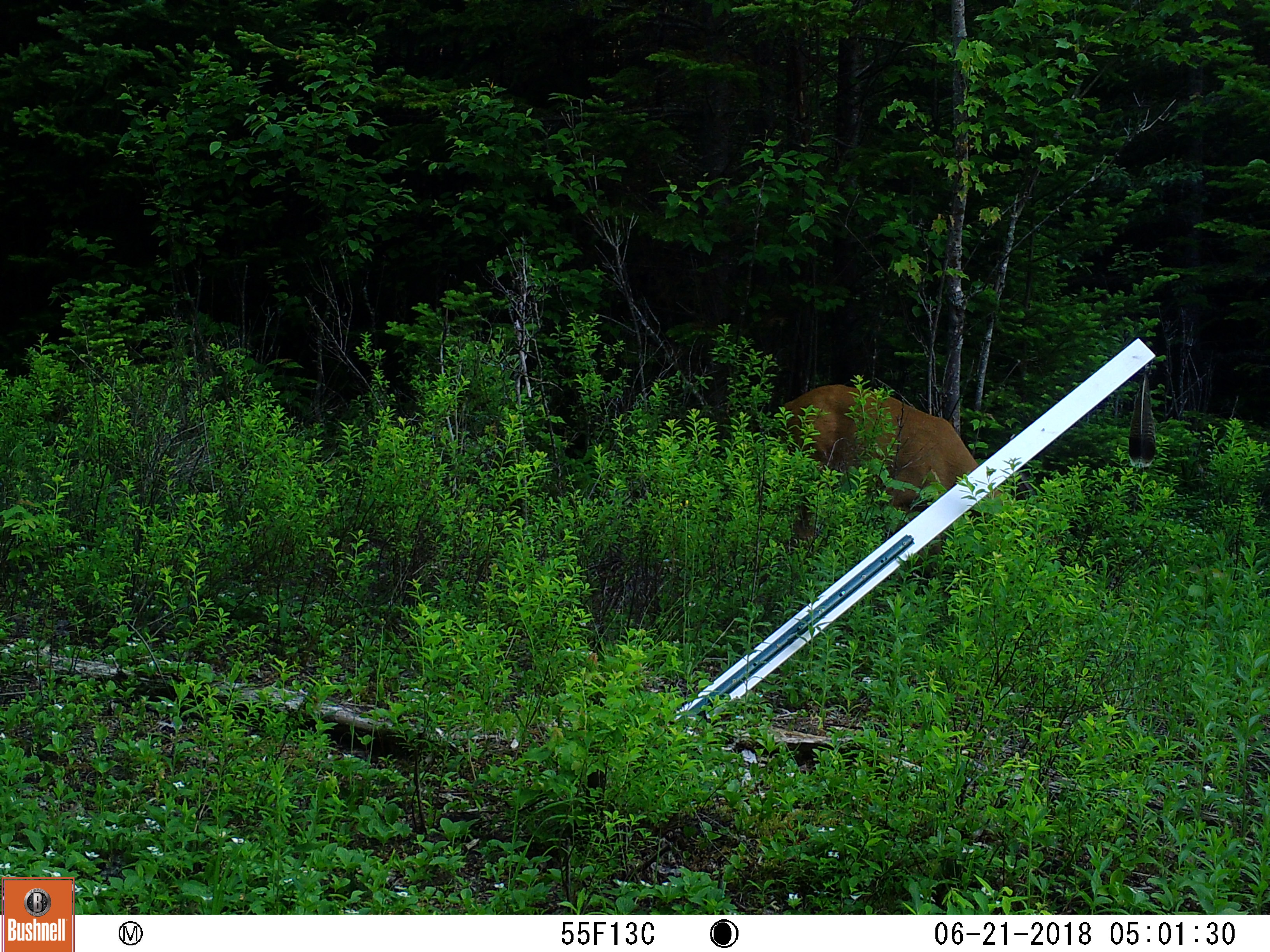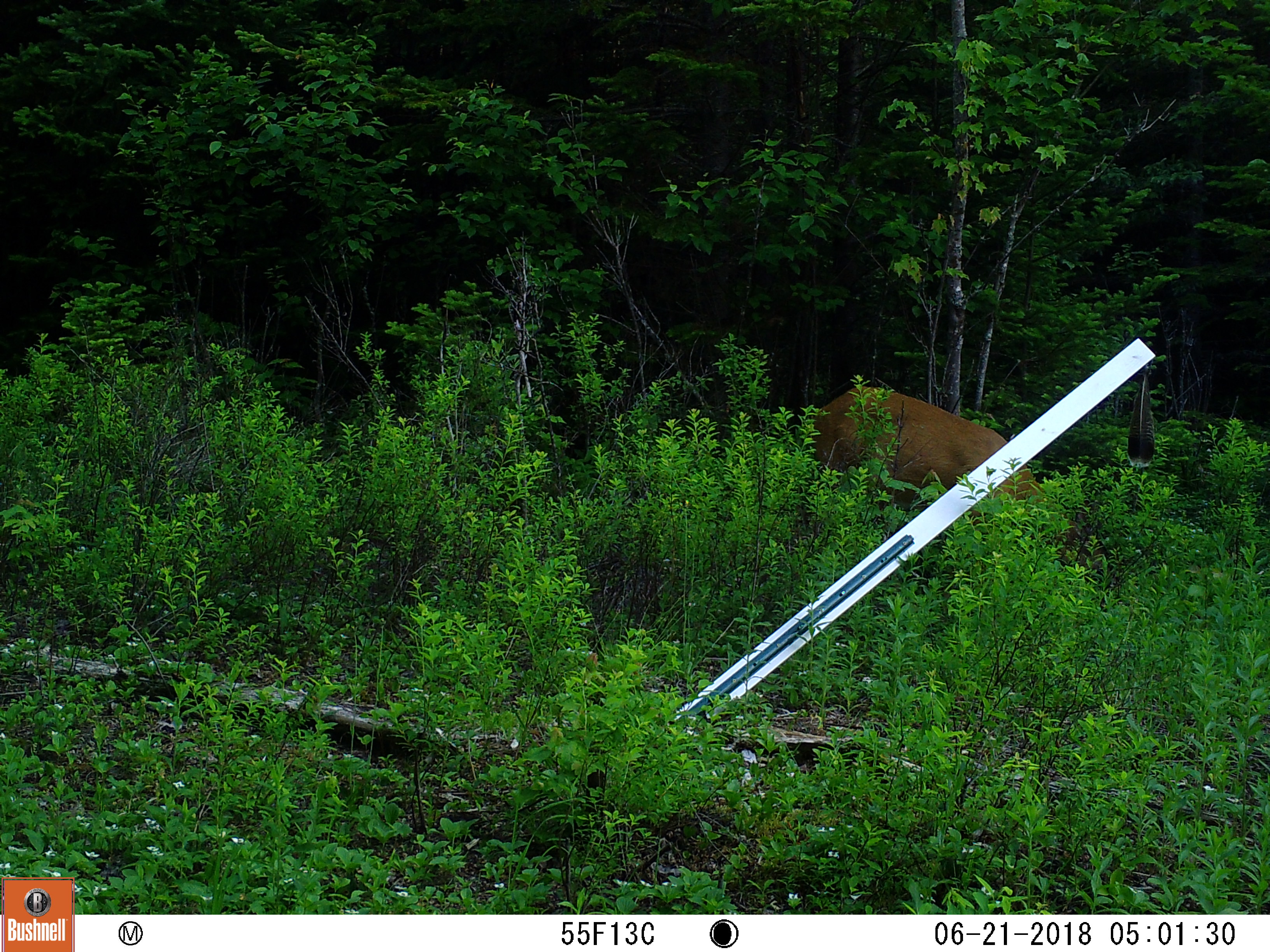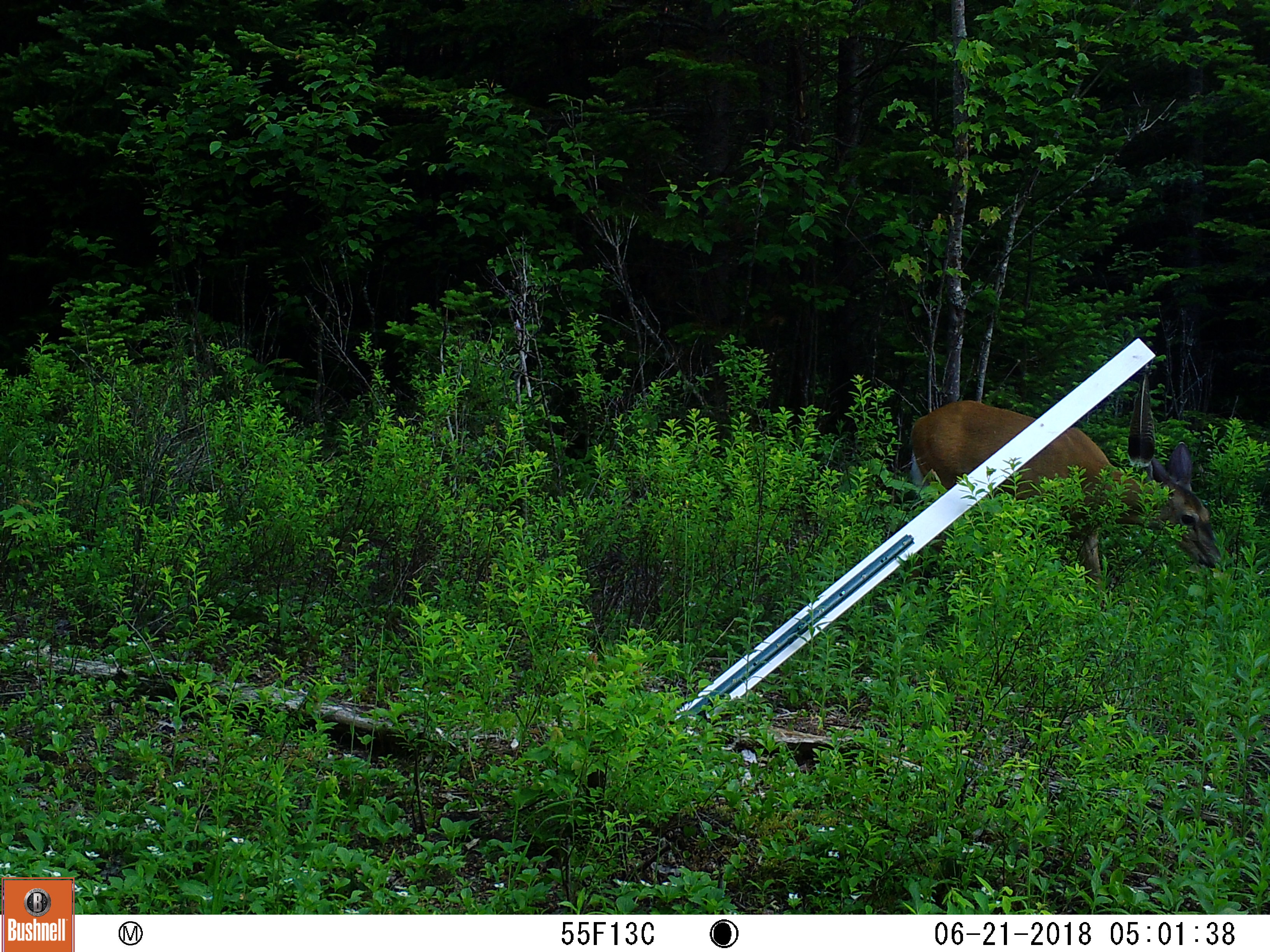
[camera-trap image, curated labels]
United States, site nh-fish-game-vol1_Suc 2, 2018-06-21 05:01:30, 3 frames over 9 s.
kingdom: Animalia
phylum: Chordata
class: Mammalia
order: Artiodactyla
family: Cervidae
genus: Odocoileus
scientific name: Odocoileus virginianus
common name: white-tailed deer